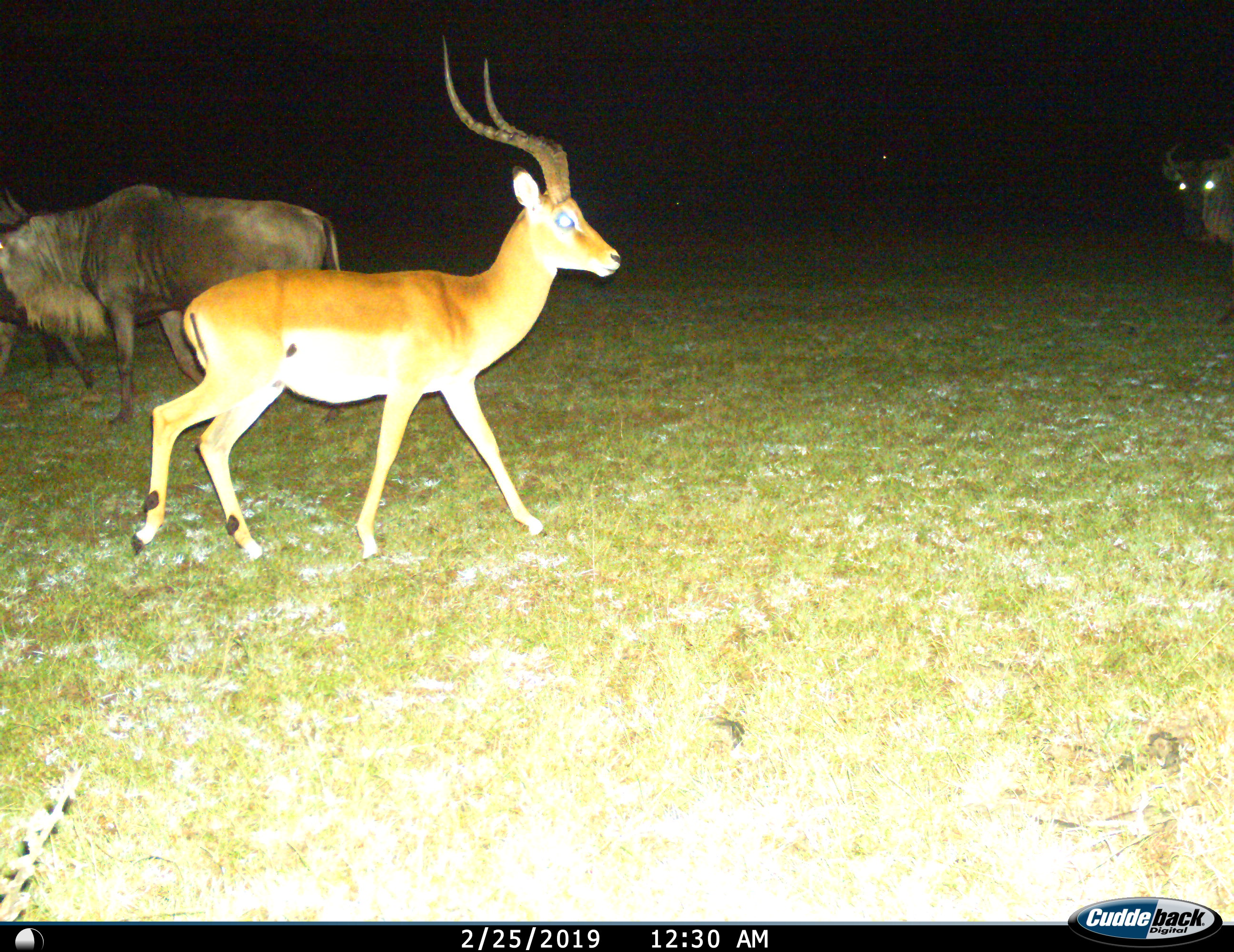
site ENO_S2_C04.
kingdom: Animalia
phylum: Chordata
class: Mammalia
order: Artiodactyla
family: Bovidae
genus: Aepyceros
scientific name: Aepyceros melampus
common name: impala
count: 1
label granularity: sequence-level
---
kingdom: Animalia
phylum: Chordata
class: Mammalia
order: Artiodactyla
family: Bovidae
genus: Connochaetes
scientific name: Connochaetes taurinus taurinus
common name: blue wildebeest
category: wildebeestblue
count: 3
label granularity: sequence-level